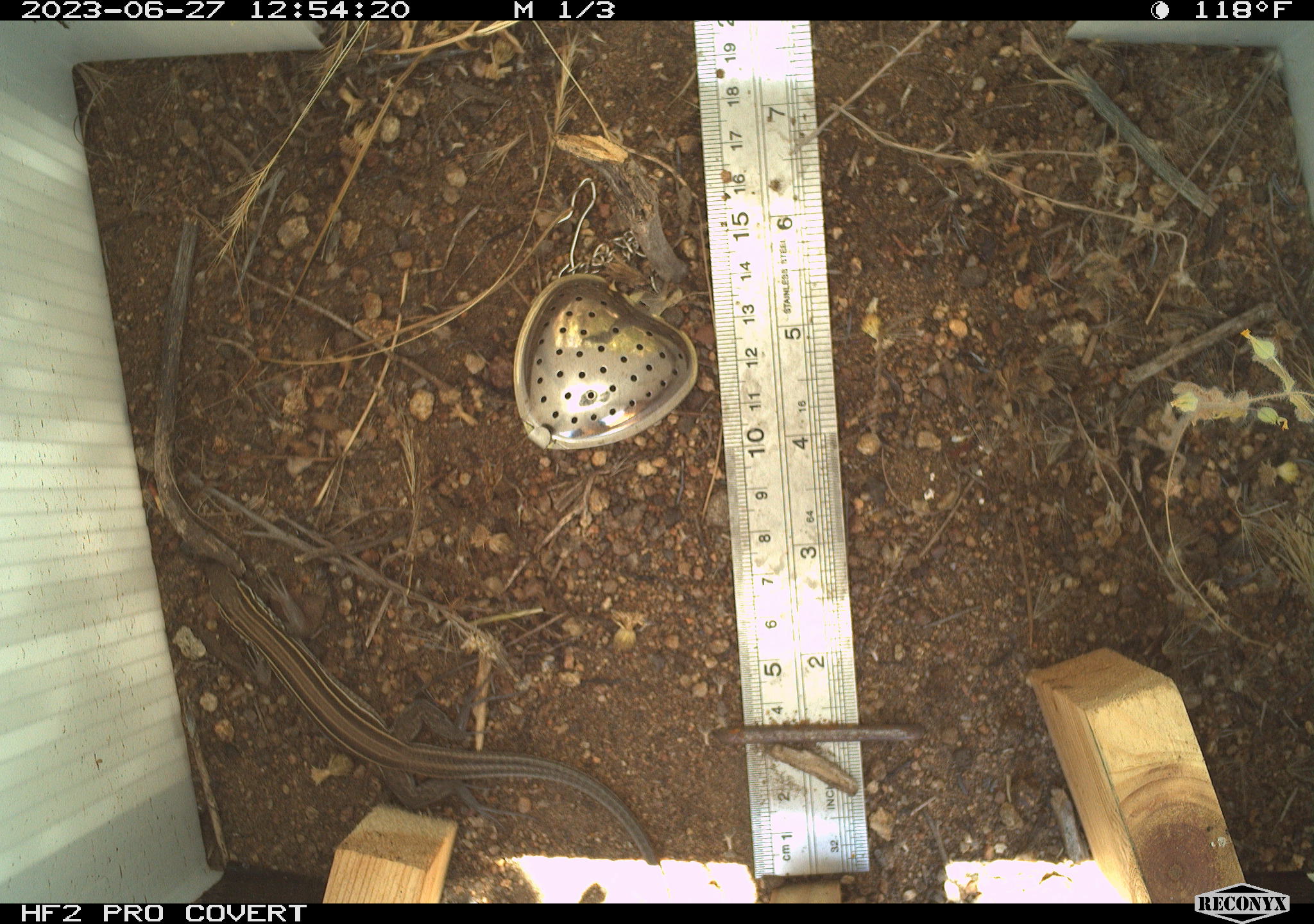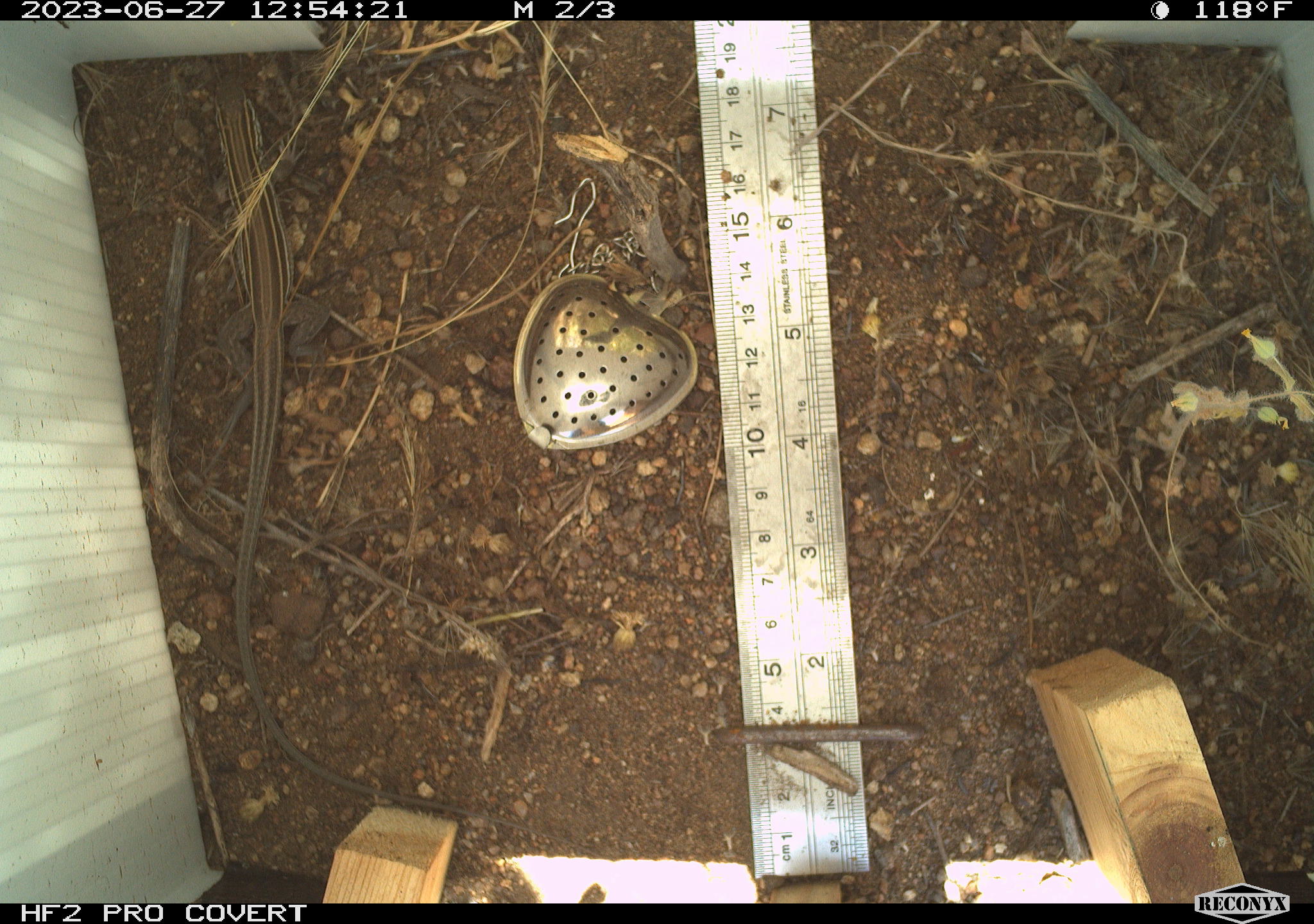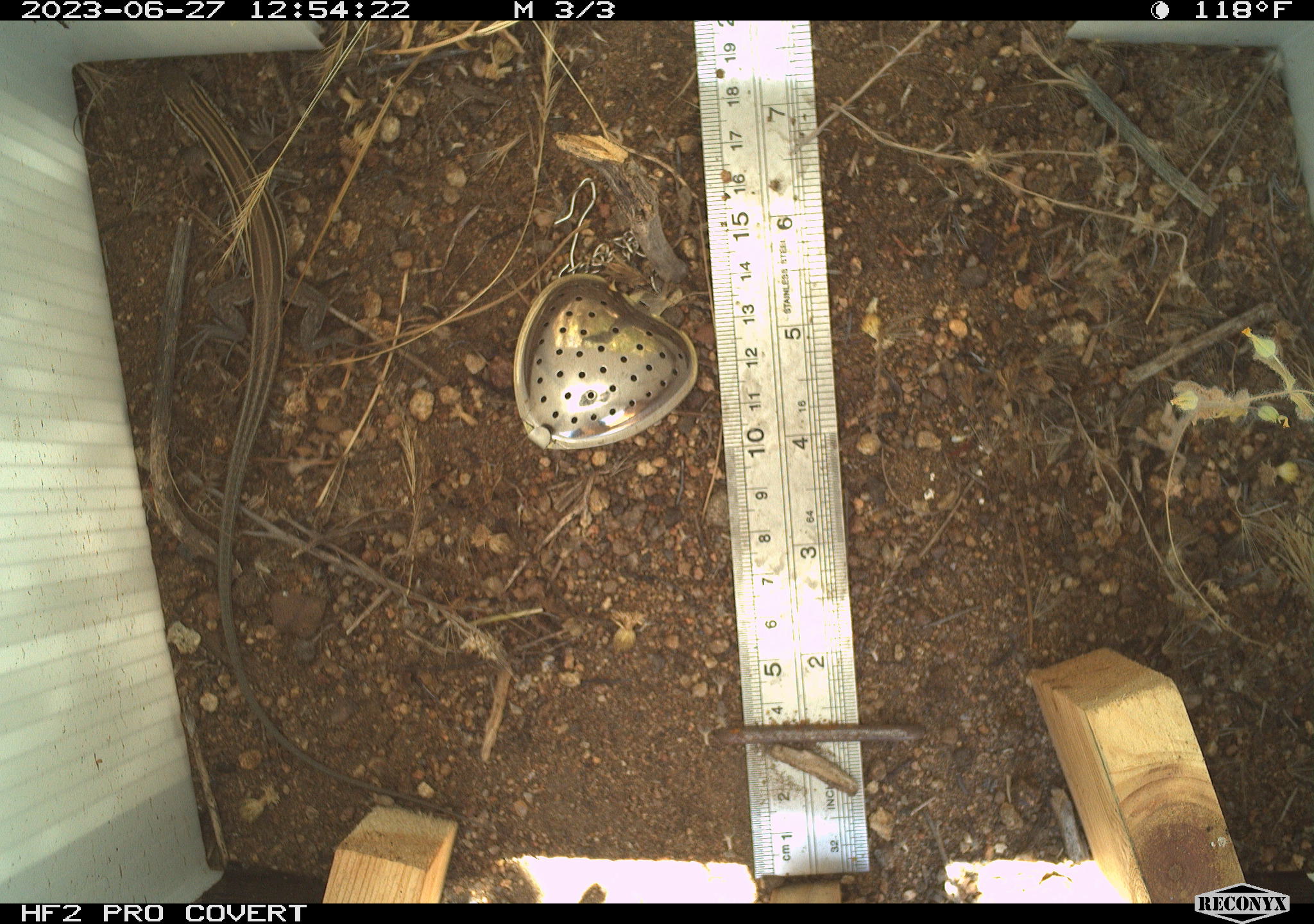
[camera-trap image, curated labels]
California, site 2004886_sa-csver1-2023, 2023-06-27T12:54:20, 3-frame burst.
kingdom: Animalia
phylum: Chordata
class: Reptilia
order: Squamata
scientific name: Squamata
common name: lizards and snakes